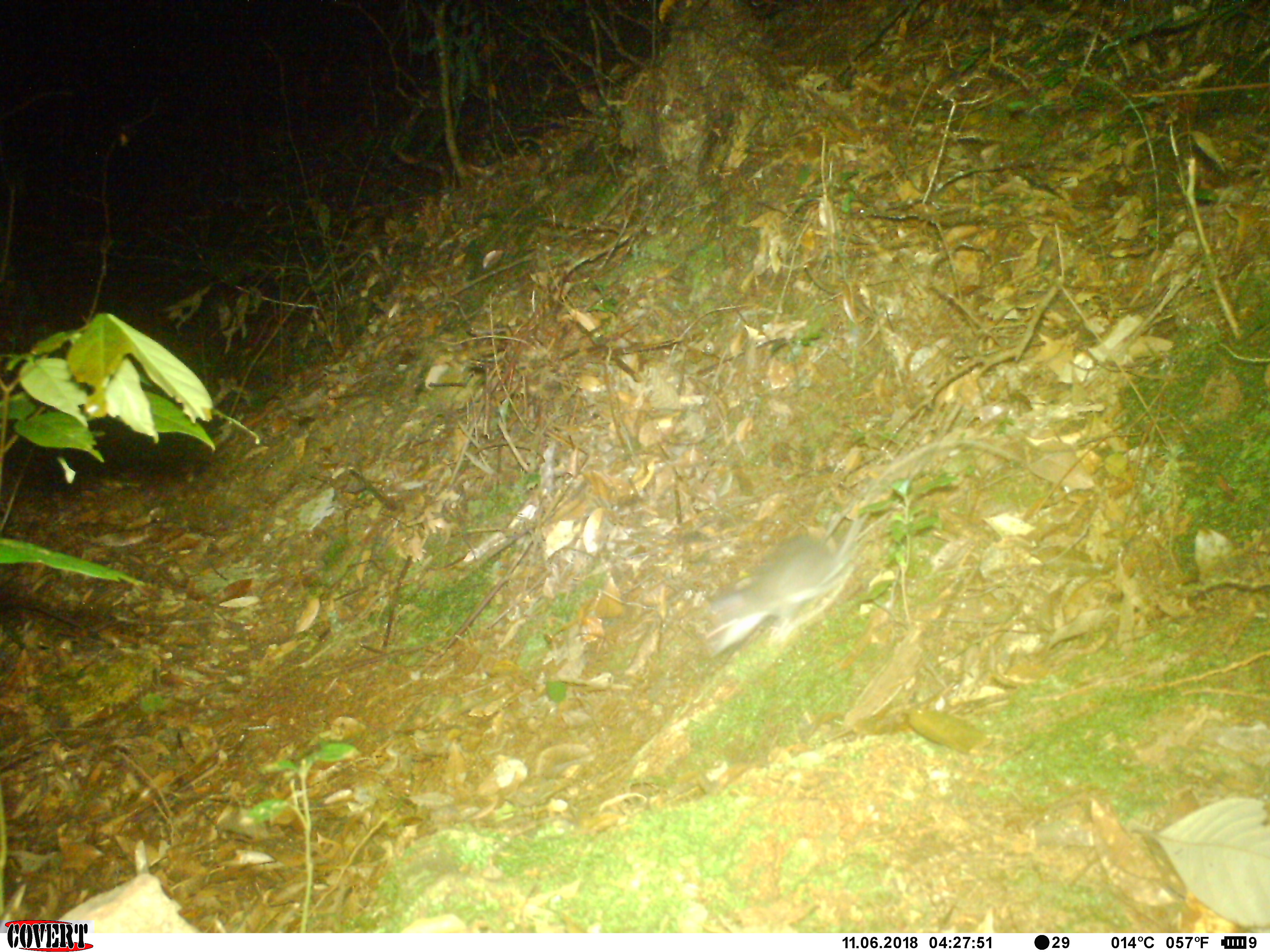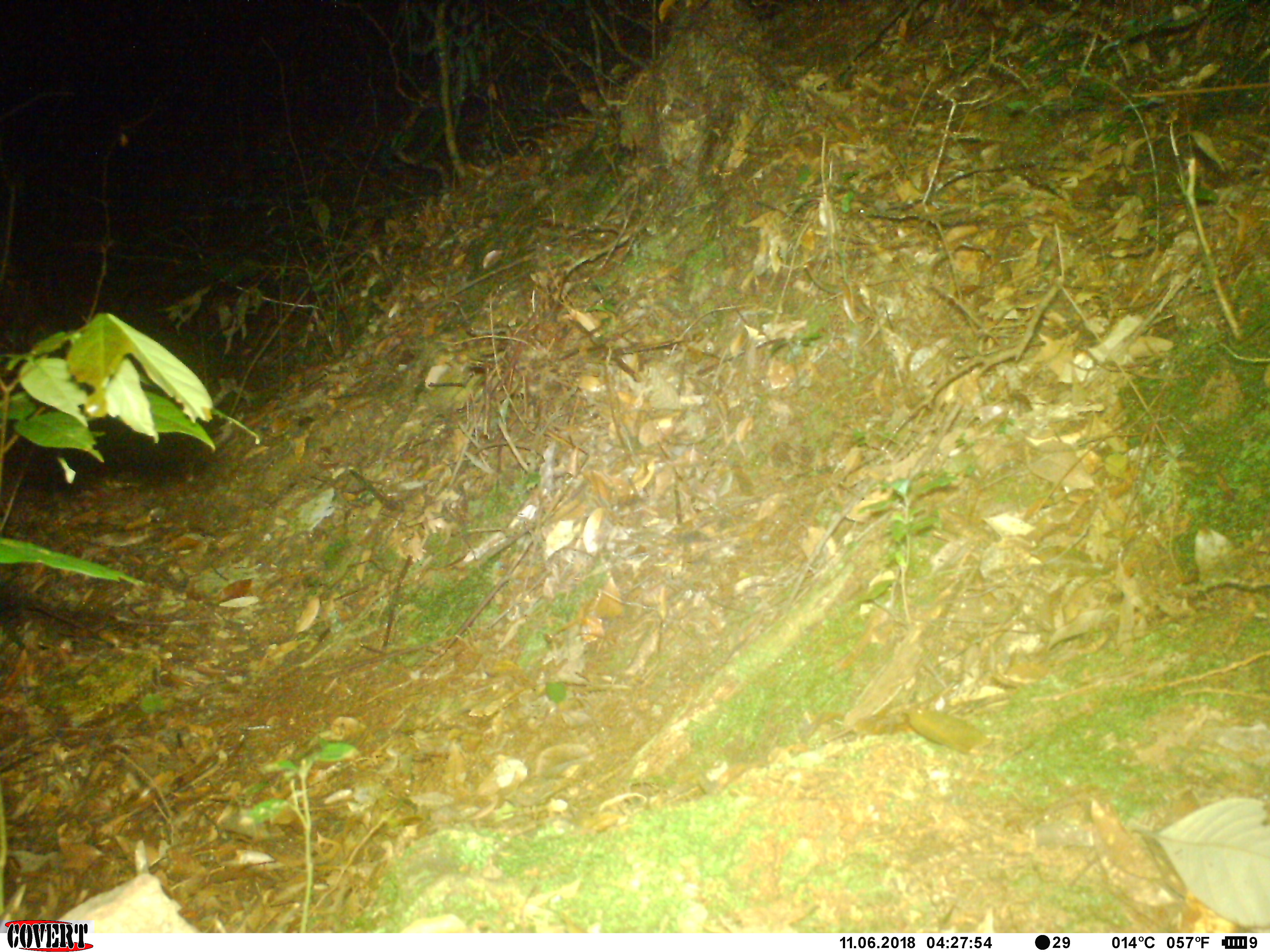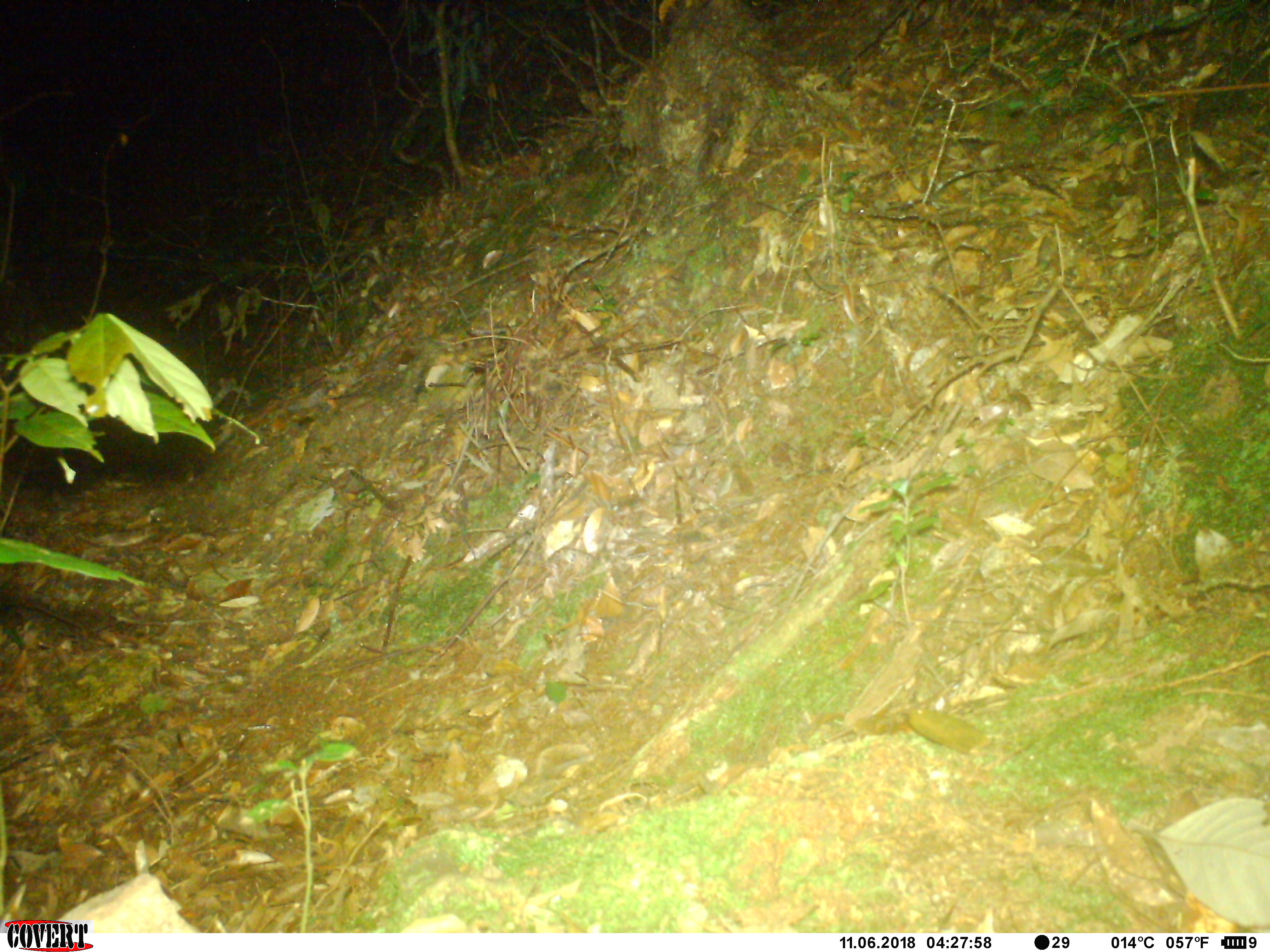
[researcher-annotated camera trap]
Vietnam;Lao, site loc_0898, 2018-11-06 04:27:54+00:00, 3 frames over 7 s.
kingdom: Animalia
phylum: Chordata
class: Mammalia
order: Rodentia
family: Muridae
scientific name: Muridae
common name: old-world mice and rats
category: unidentified murid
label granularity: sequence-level